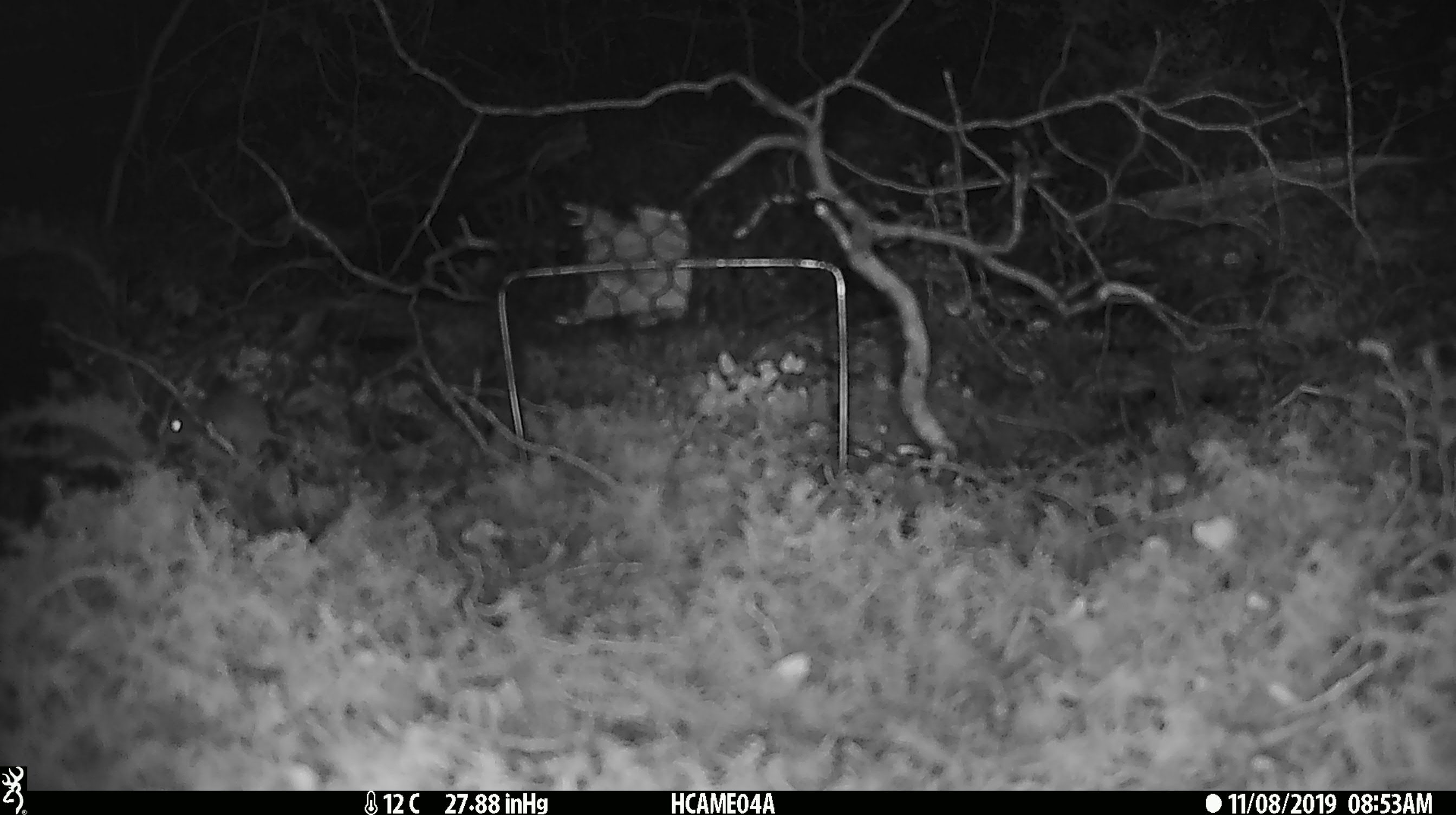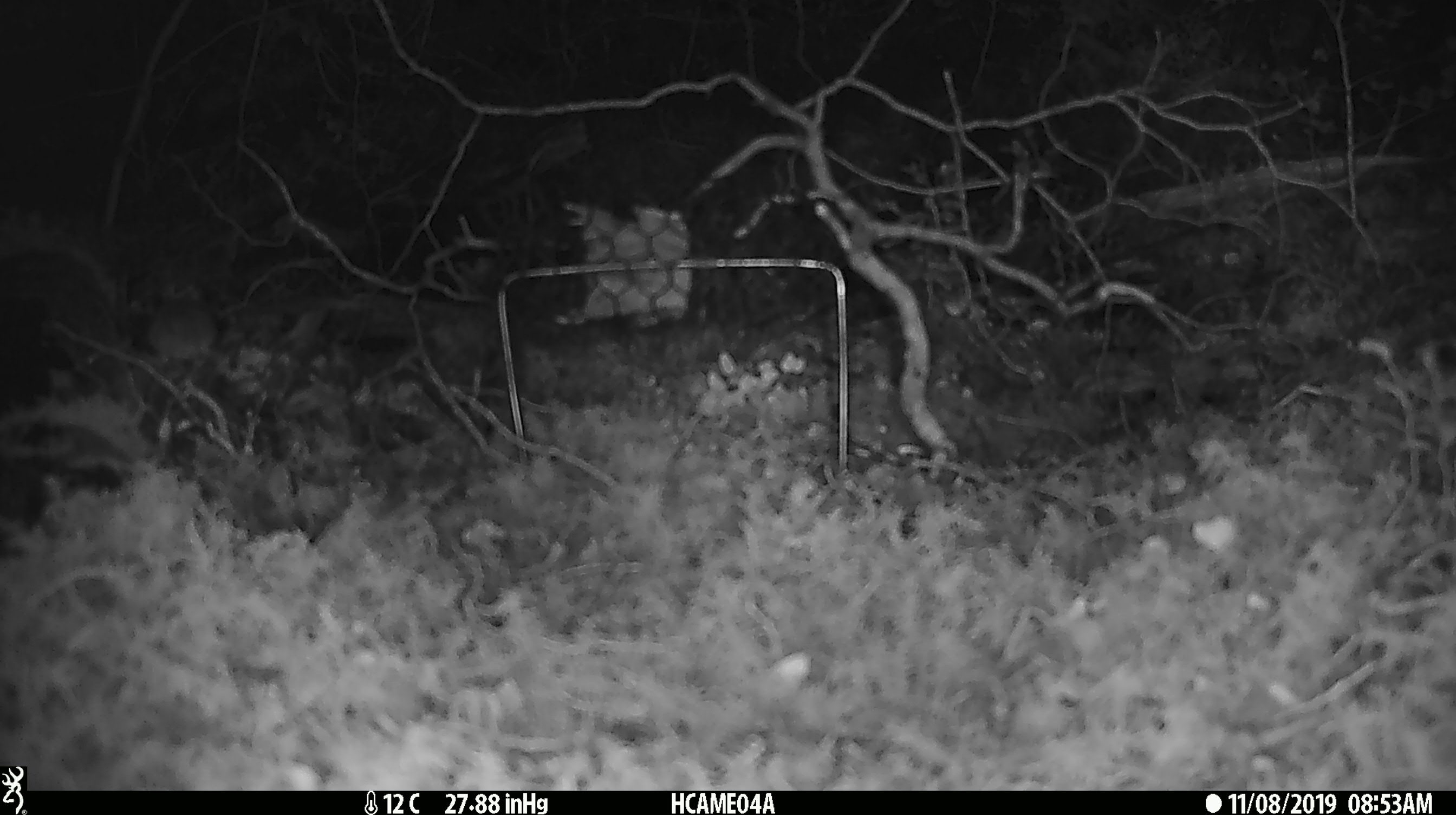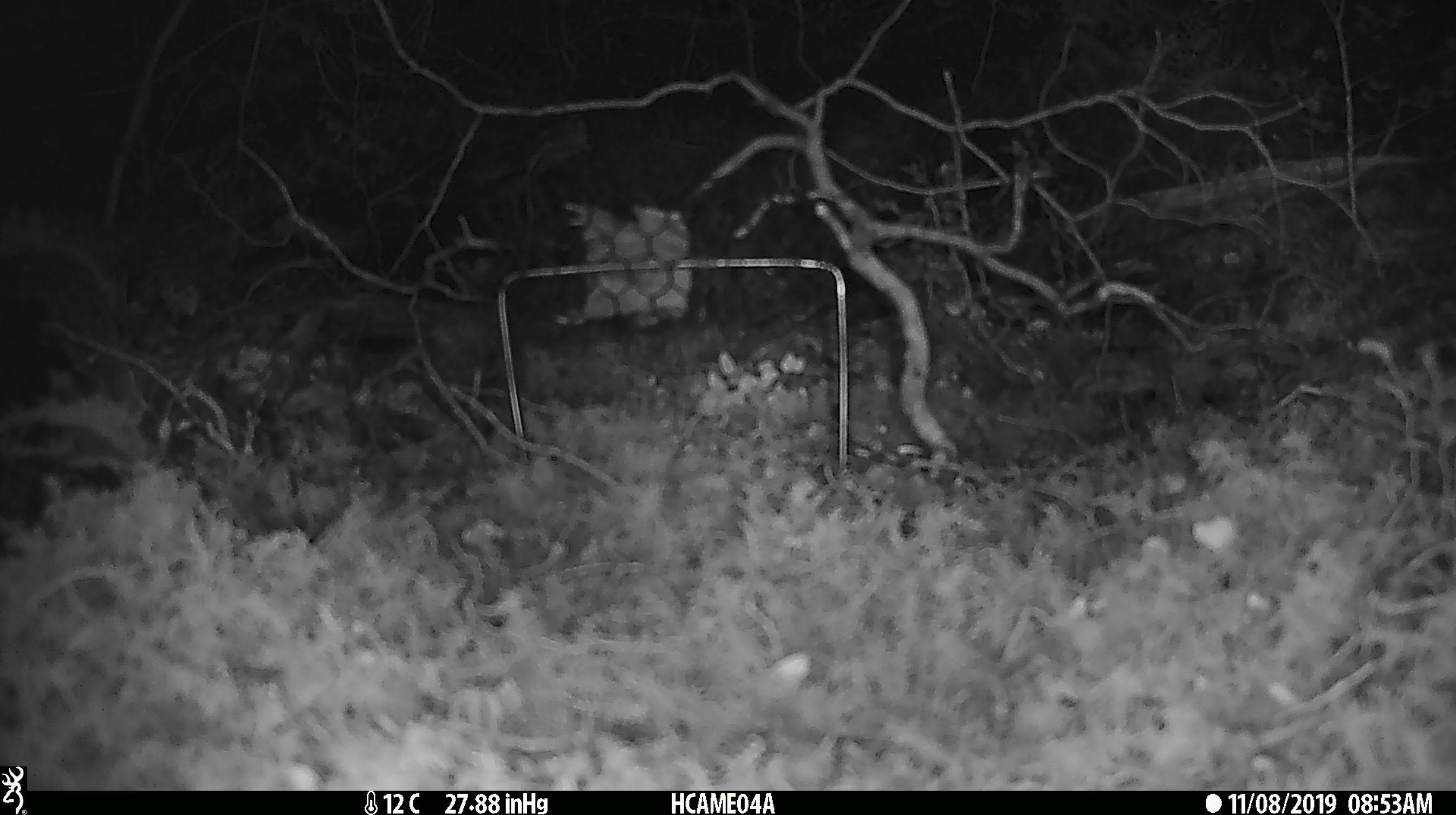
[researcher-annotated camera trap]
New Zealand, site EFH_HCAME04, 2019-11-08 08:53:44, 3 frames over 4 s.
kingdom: Animalia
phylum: Chordata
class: Mammalia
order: Rodentia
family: Muridae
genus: Mus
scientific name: Mus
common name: mouse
Mouse (Mus).